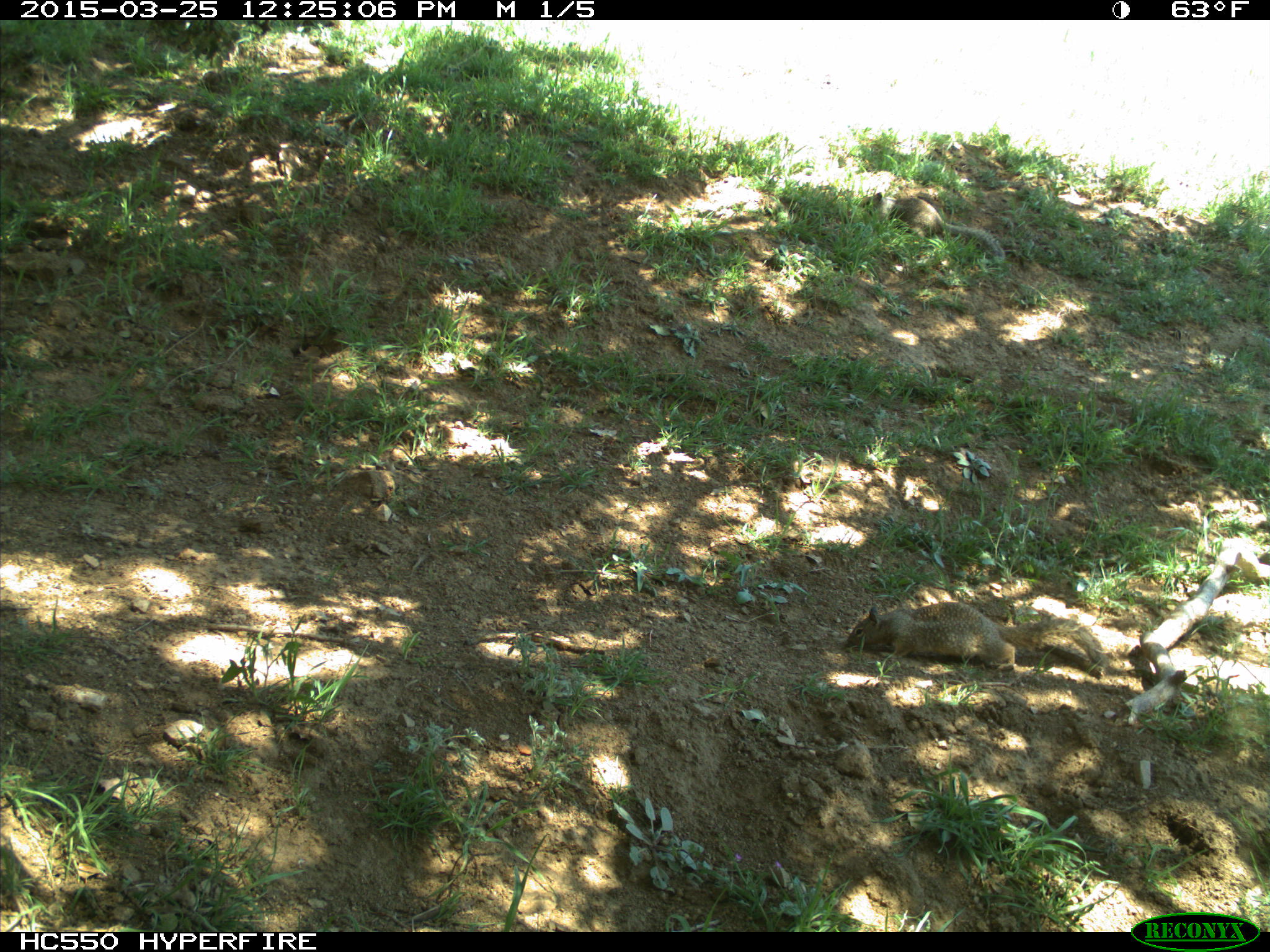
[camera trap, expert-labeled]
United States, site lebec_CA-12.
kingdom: Animalia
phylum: Chordata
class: Mammalia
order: Rodentia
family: Sciuridae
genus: Otospermophilus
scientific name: Otospermophilus beecheyi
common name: california ground squirrel